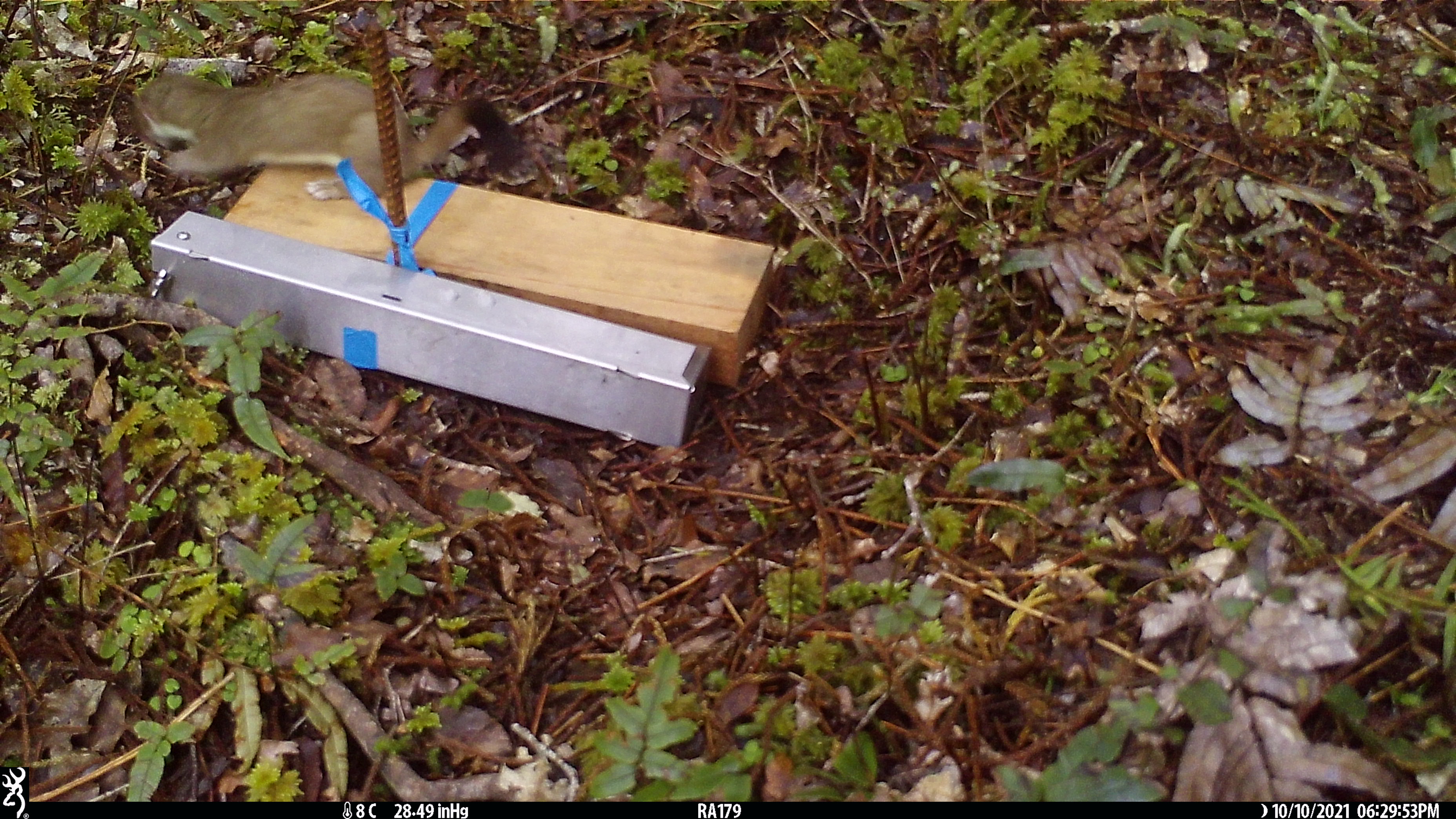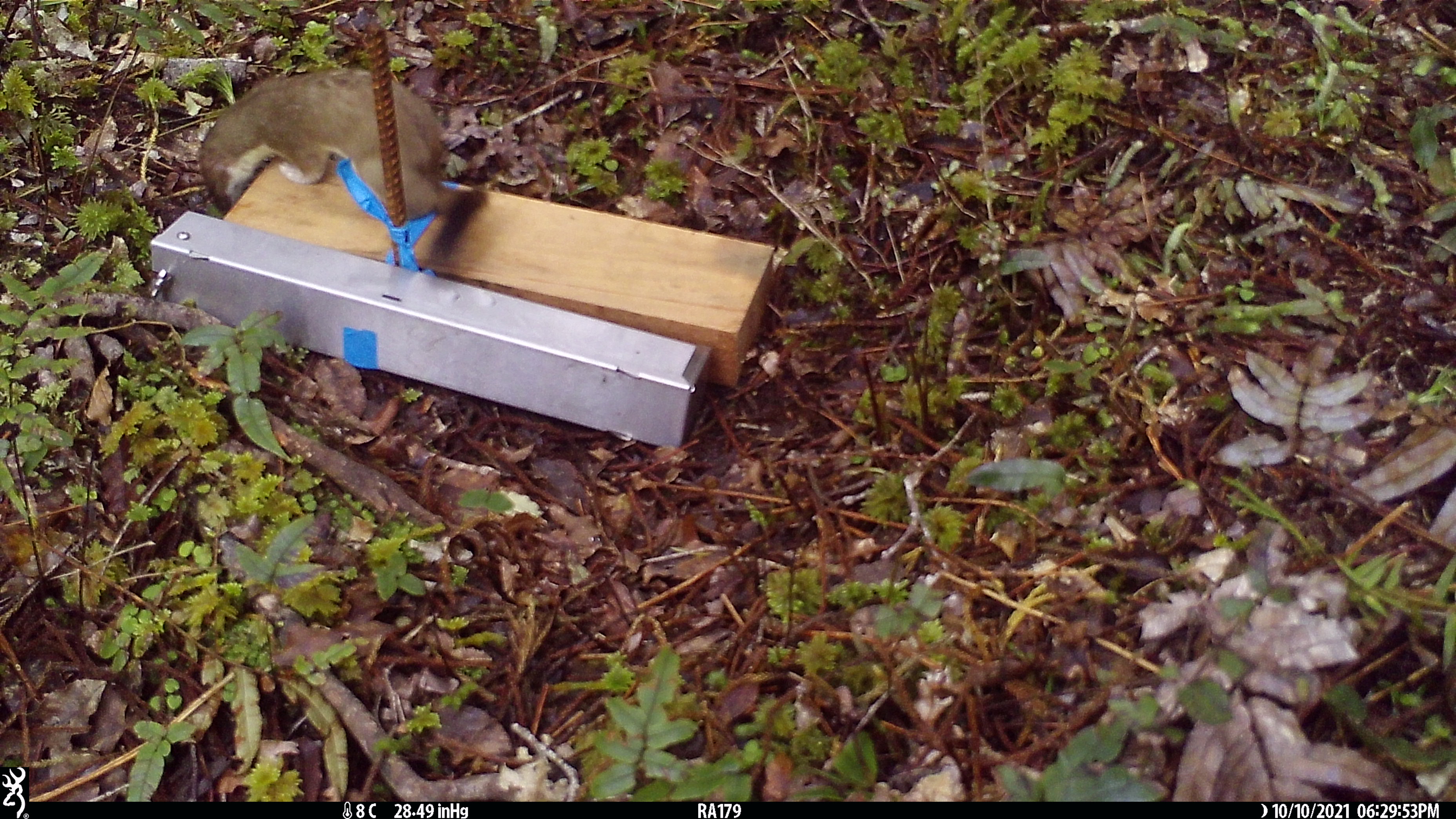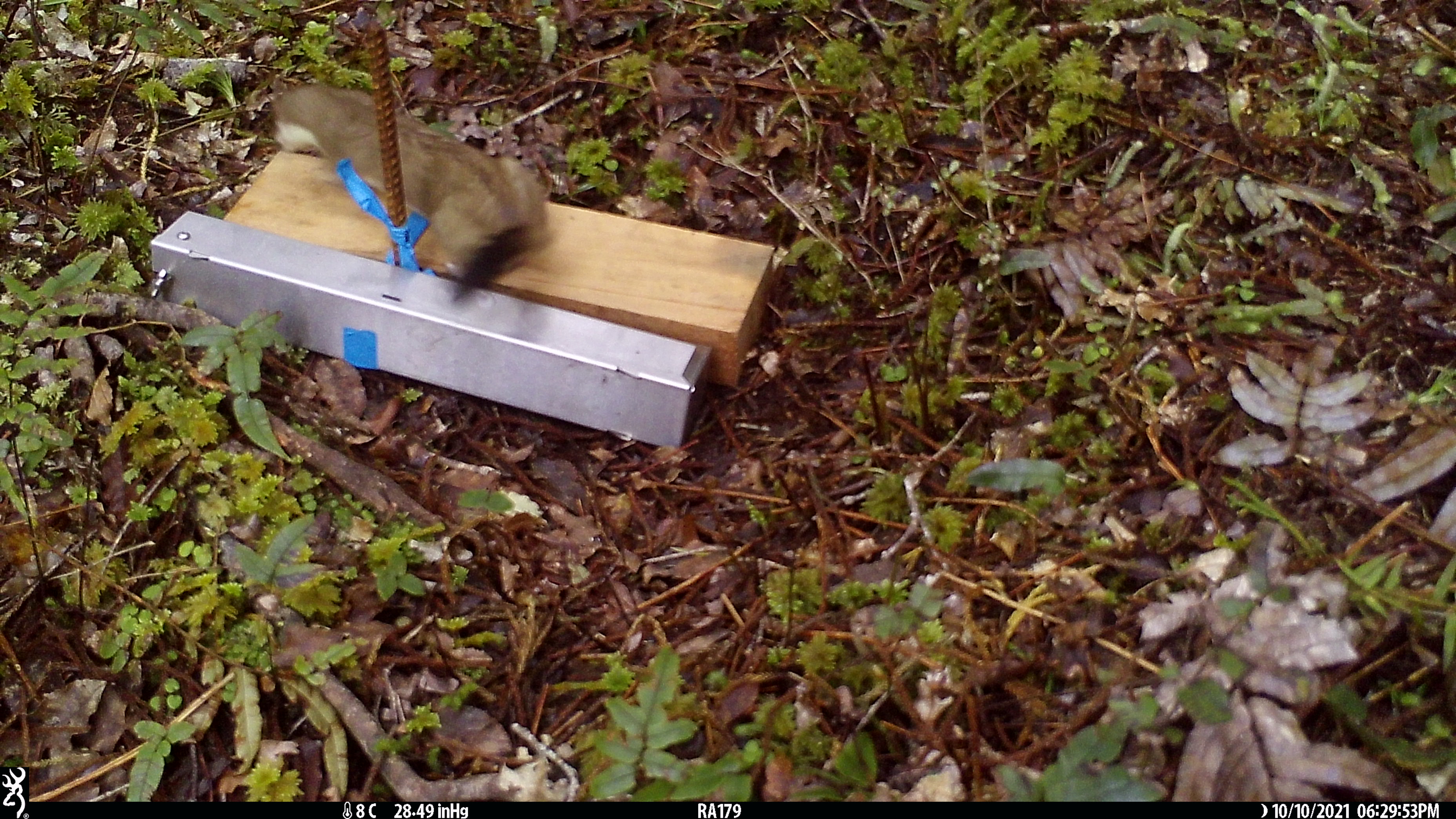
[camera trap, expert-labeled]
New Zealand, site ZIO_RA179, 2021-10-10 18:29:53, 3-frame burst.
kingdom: Animalia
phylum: Chordata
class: Mammalia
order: Carnivora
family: Mustelidae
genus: Mustela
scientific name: Mustela erminea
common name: stoat